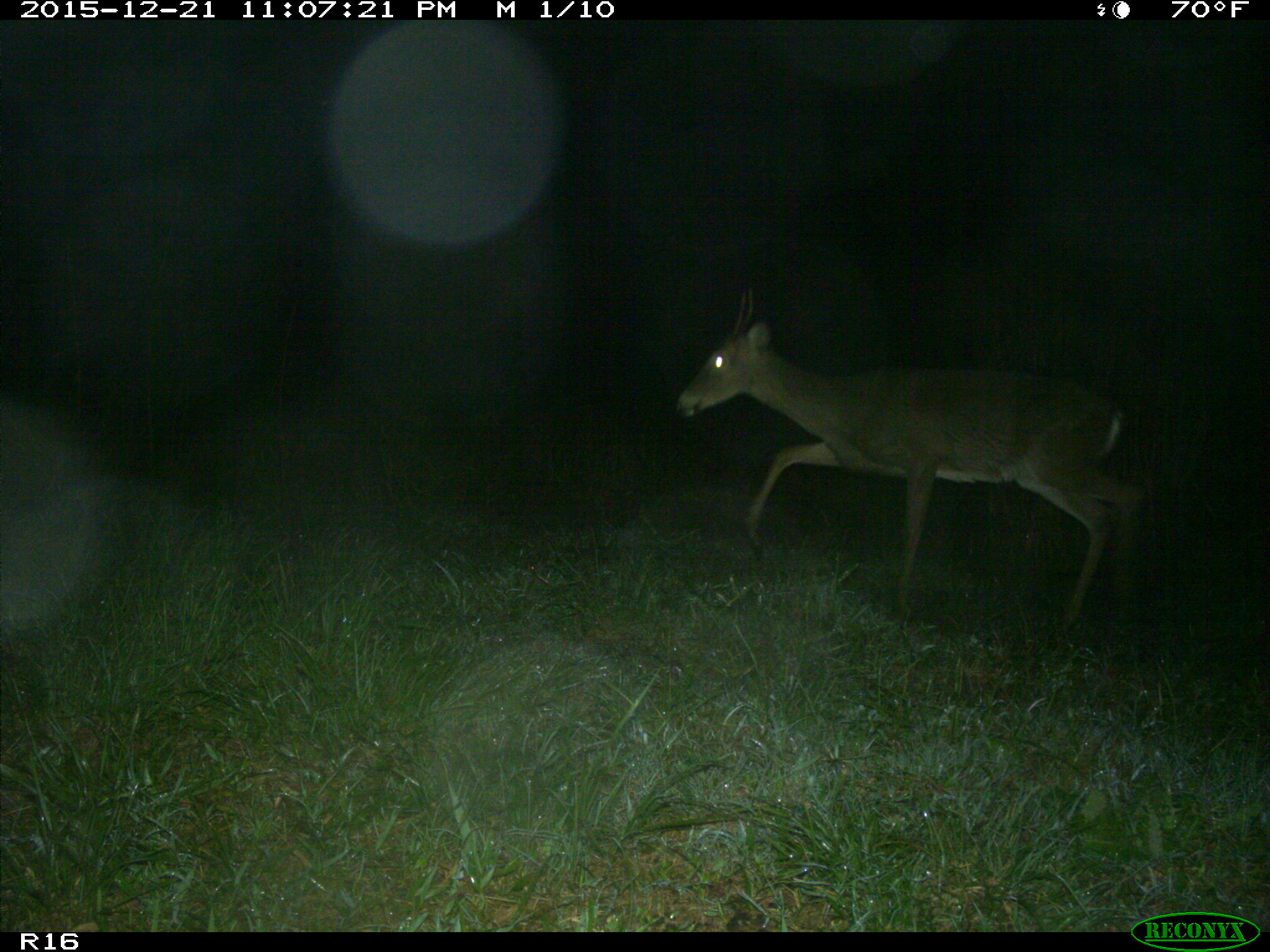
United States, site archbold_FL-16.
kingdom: Animalia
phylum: Chordata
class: Mammalia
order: Artiodactyla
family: Cervidae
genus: Odocoileus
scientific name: Odocoileus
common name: deer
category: unidentified deer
Unidentified deer (deer) (Odocoileus).